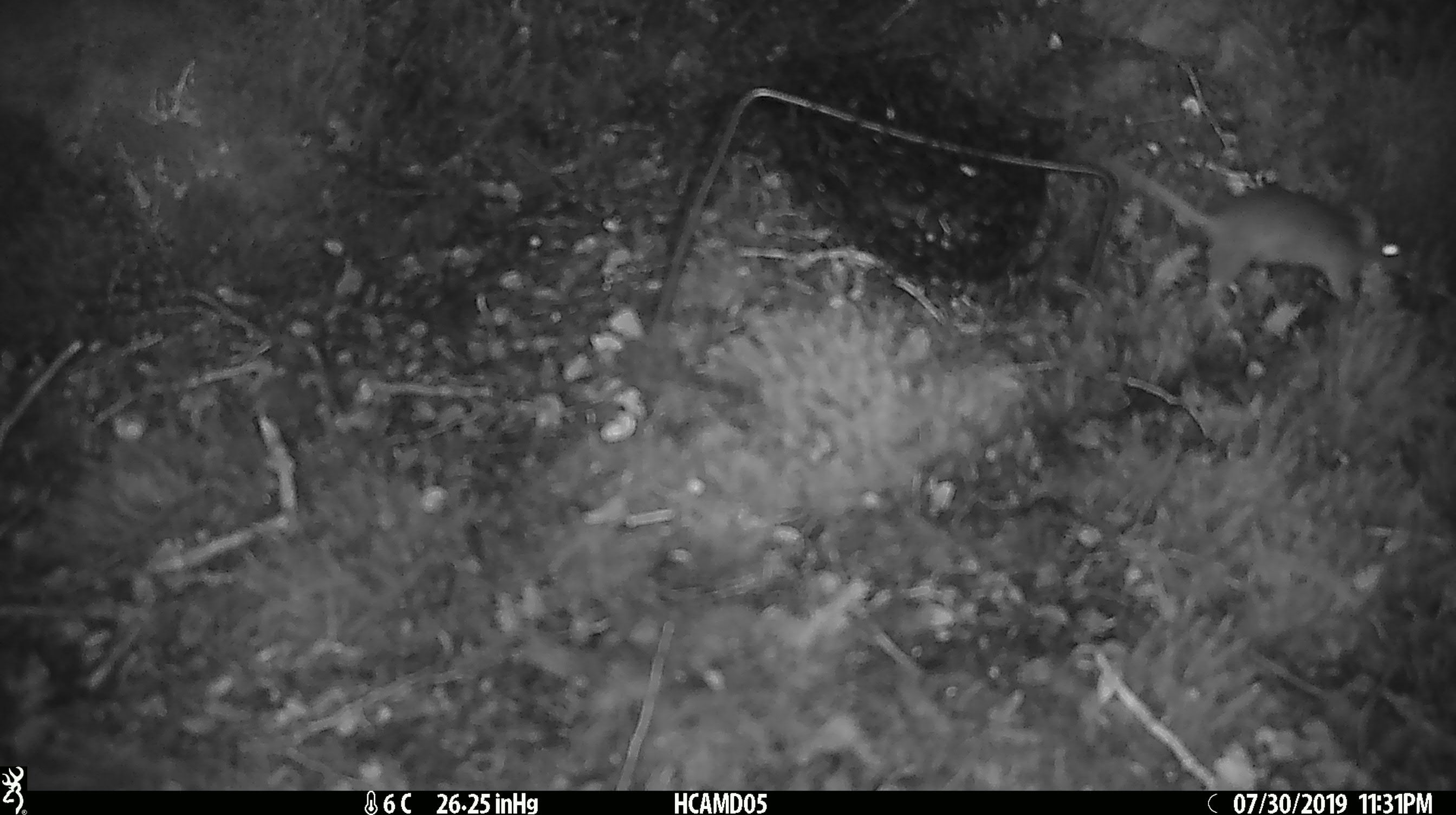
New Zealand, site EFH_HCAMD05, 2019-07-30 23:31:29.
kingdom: Animalia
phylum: Chordata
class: Mammalia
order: Rodentia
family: Muridae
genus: Mus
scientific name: Mus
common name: mouse